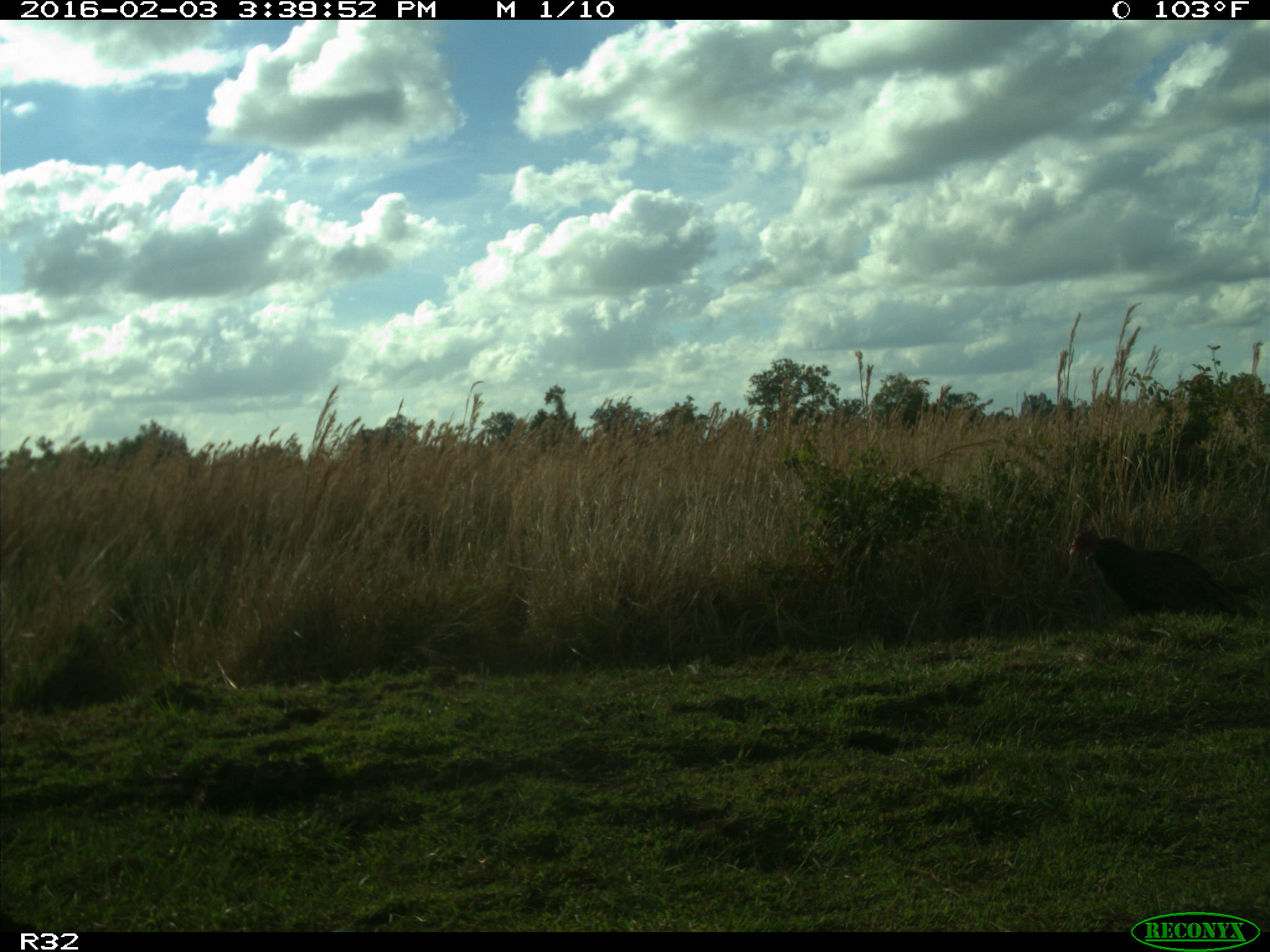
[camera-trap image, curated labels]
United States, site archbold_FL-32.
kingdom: Animalia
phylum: Chordata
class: Aves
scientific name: Aves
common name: birds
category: unidentified bird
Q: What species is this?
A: Unidentified bird (birds) (Aves).